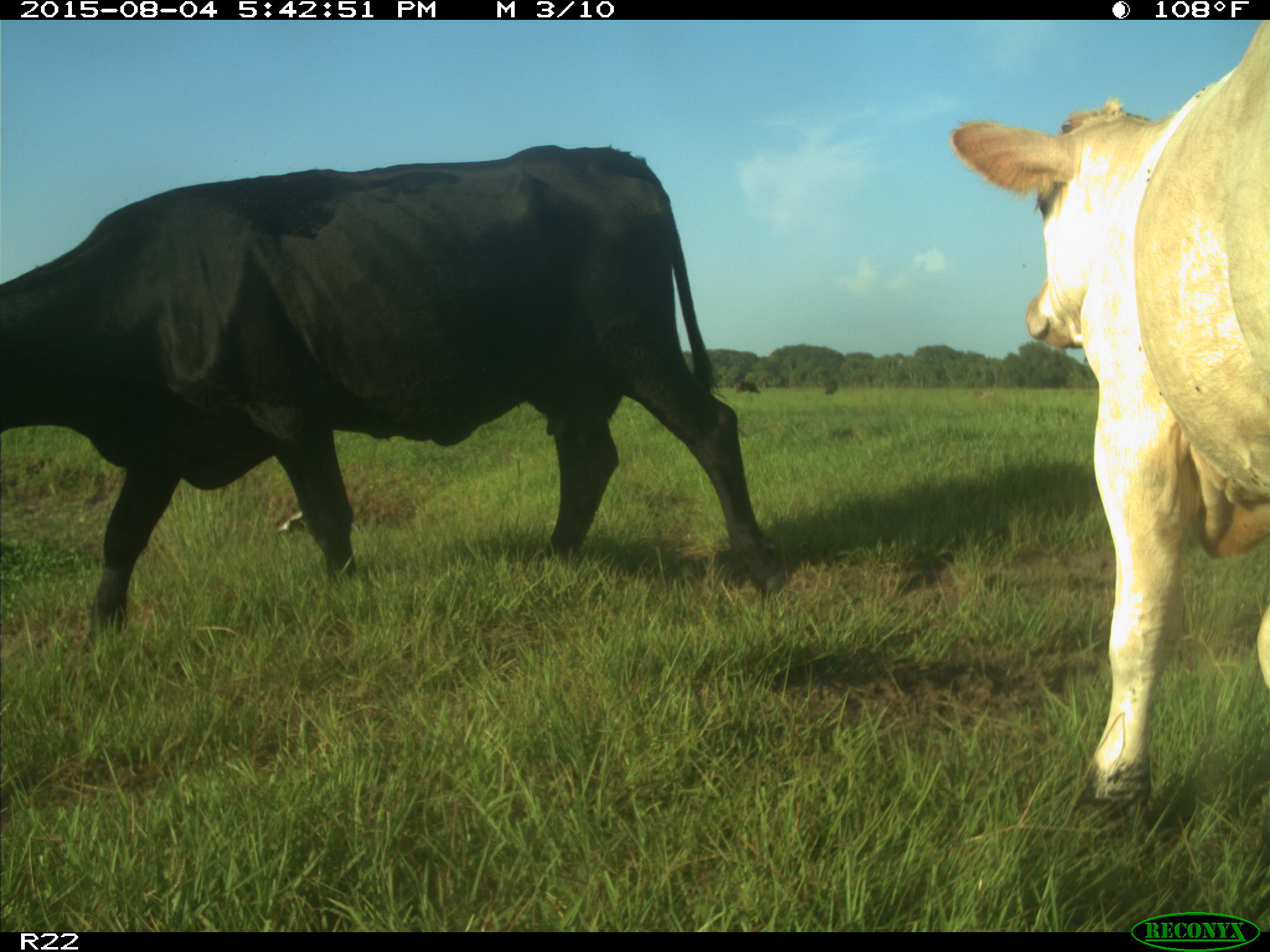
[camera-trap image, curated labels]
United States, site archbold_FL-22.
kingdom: Animalia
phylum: Chordata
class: Mammalia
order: Artiodactyla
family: Bovidae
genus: Bos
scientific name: Bos taurus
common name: domestic cow